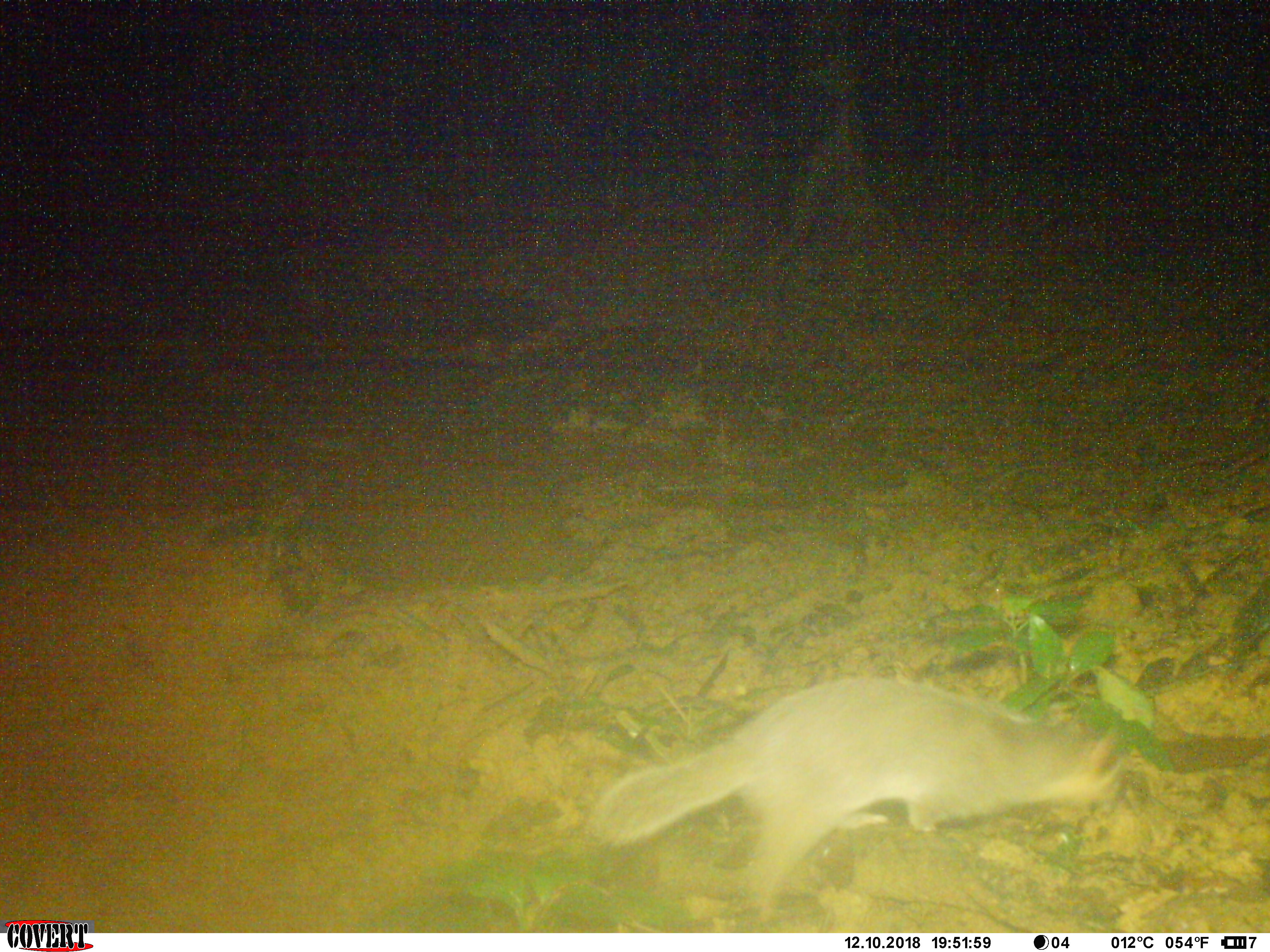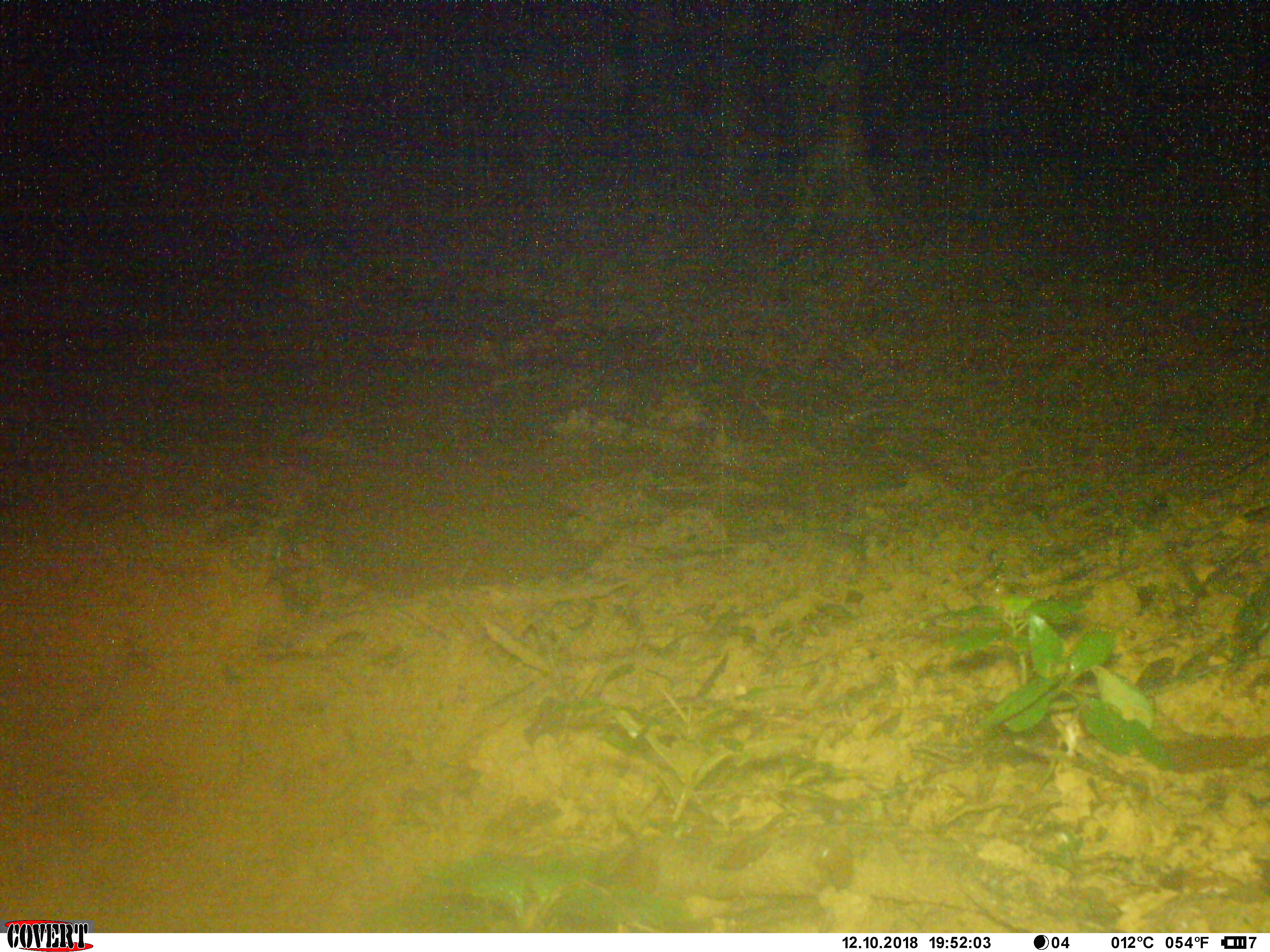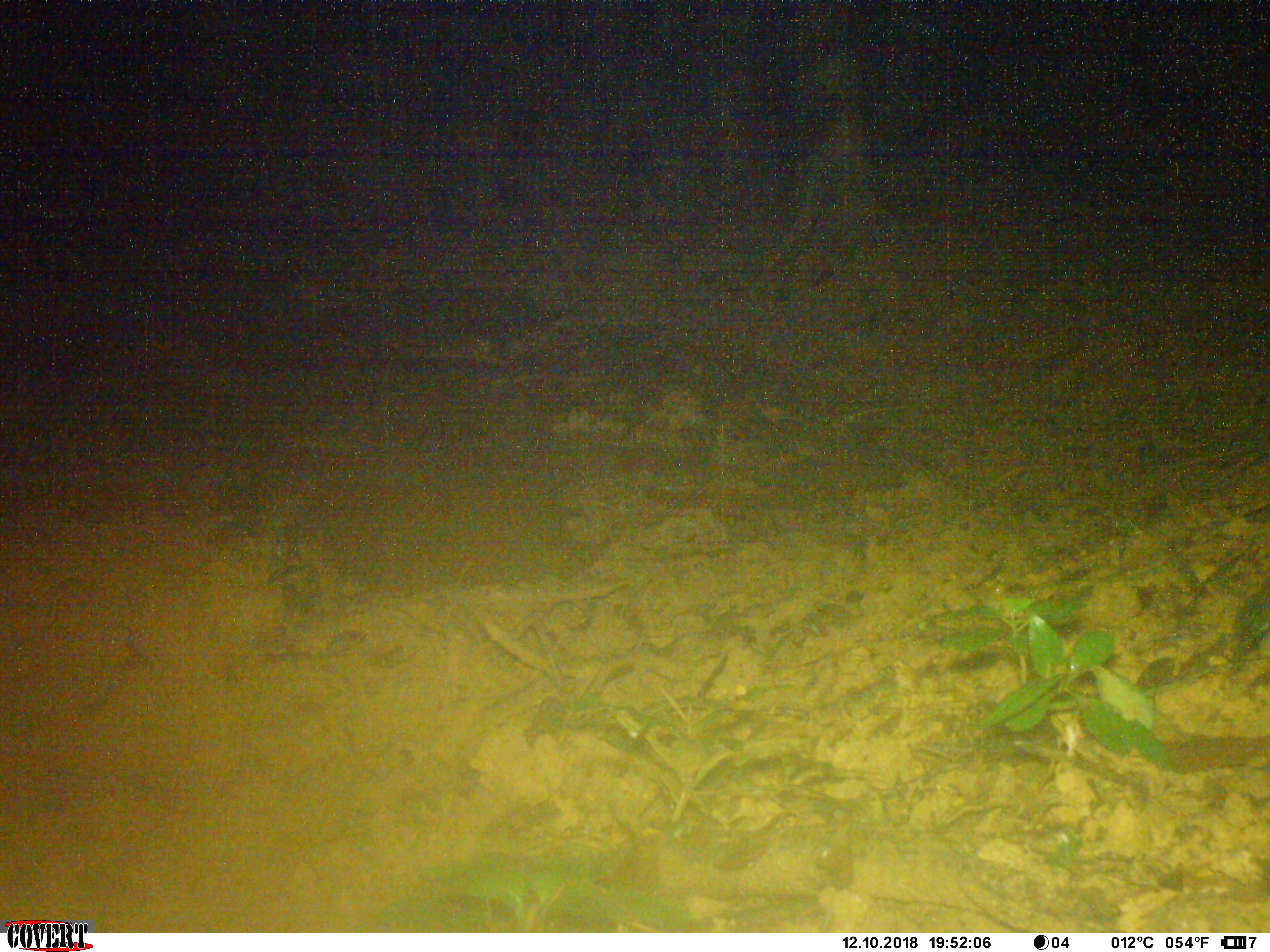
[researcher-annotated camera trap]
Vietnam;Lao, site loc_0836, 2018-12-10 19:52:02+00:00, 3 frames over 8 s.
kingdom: Animalia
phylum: Chordata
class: Mammalia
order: Carnivora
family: Mustelidae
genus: Melogale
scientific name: Melogale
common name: ferret badger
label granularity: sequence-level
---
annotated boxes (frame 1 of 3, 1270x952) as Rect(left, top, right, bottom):
ferret badger: Rect(585, 676, 1128, 928)